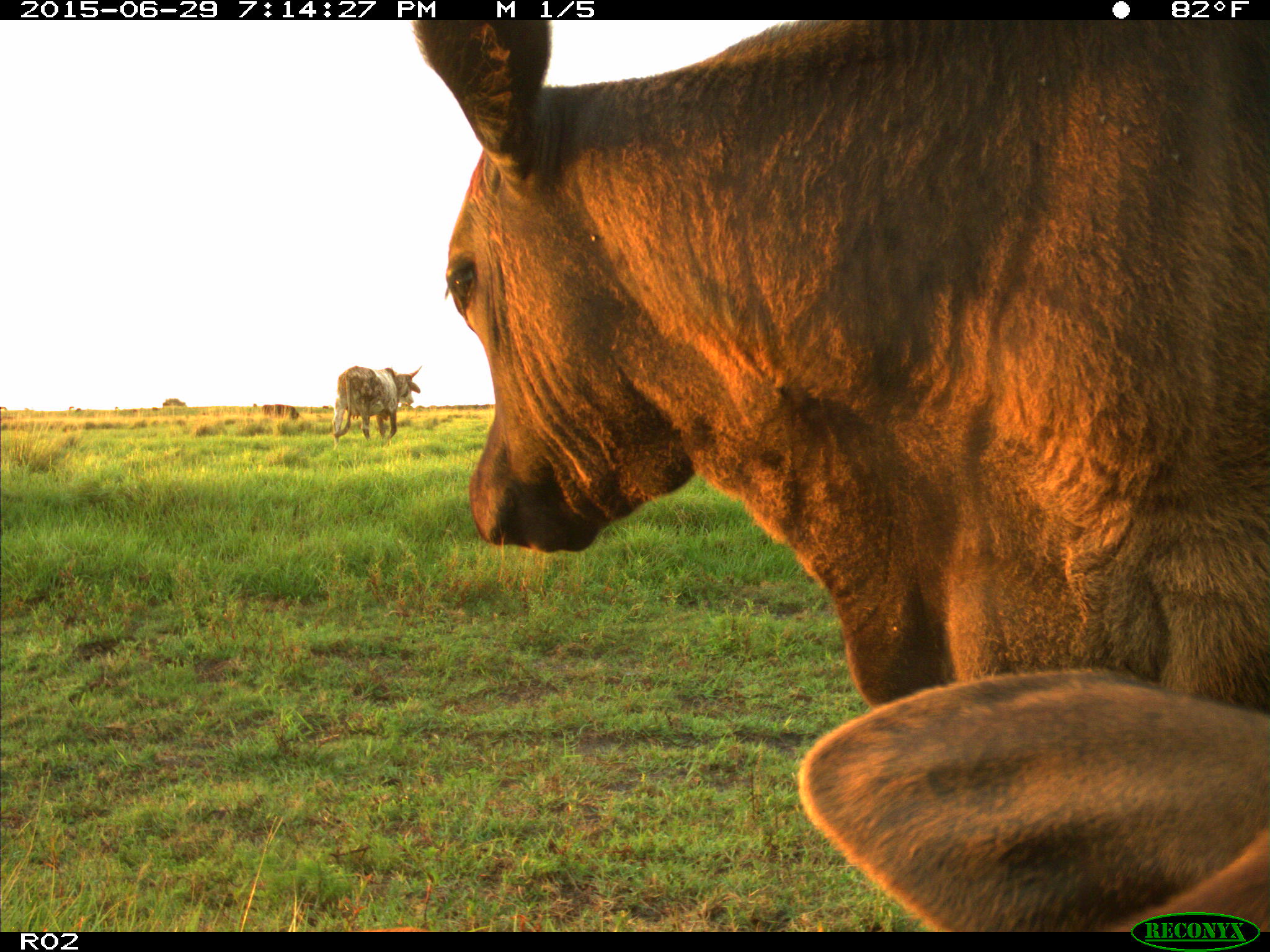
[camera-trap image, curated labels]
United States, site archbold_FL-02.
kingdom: Animalia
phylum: Chordata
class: Mammalia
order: Artiodactyla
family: Bovidae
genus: Bos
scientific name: Bos taurus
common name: domestic cow